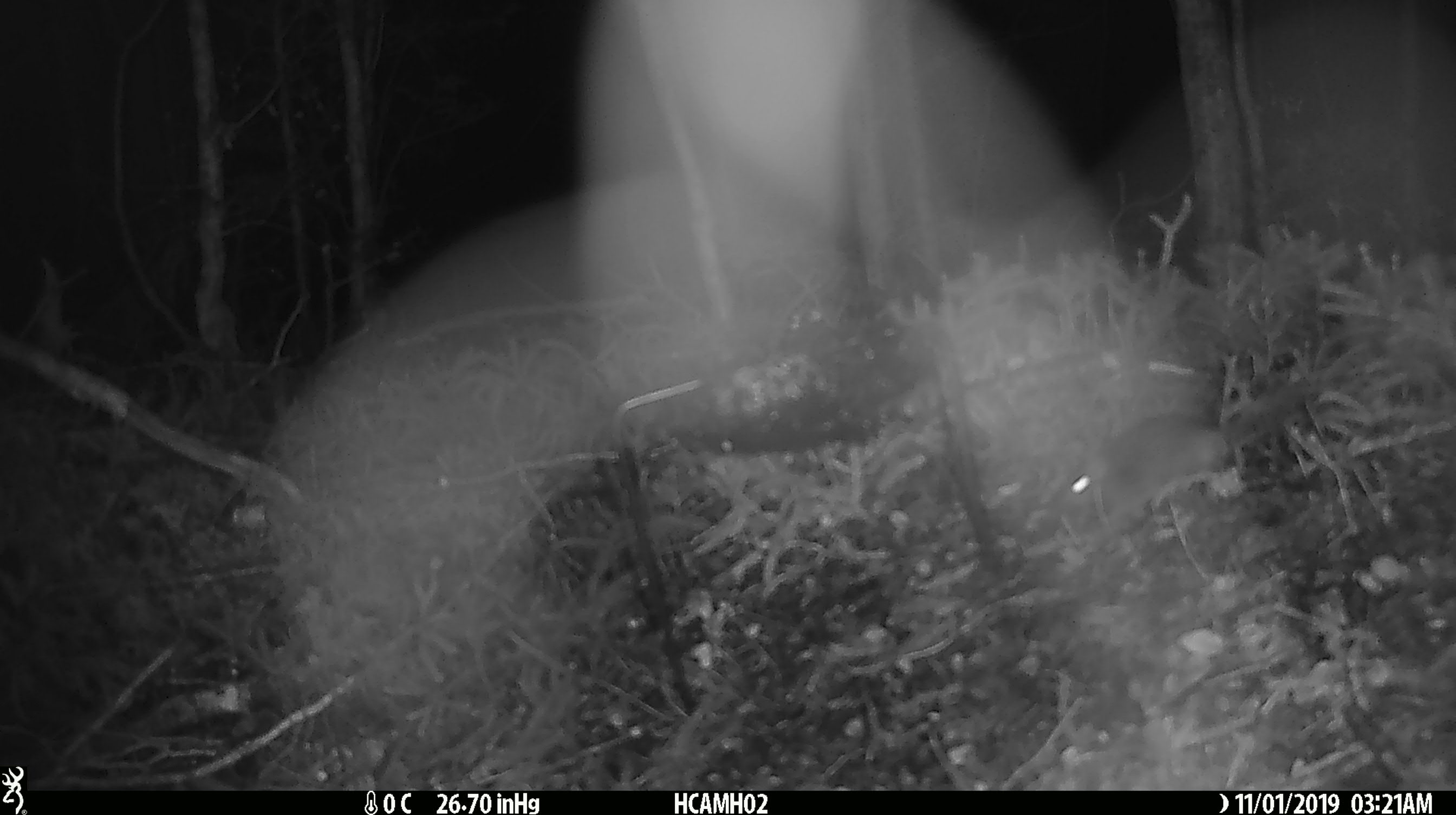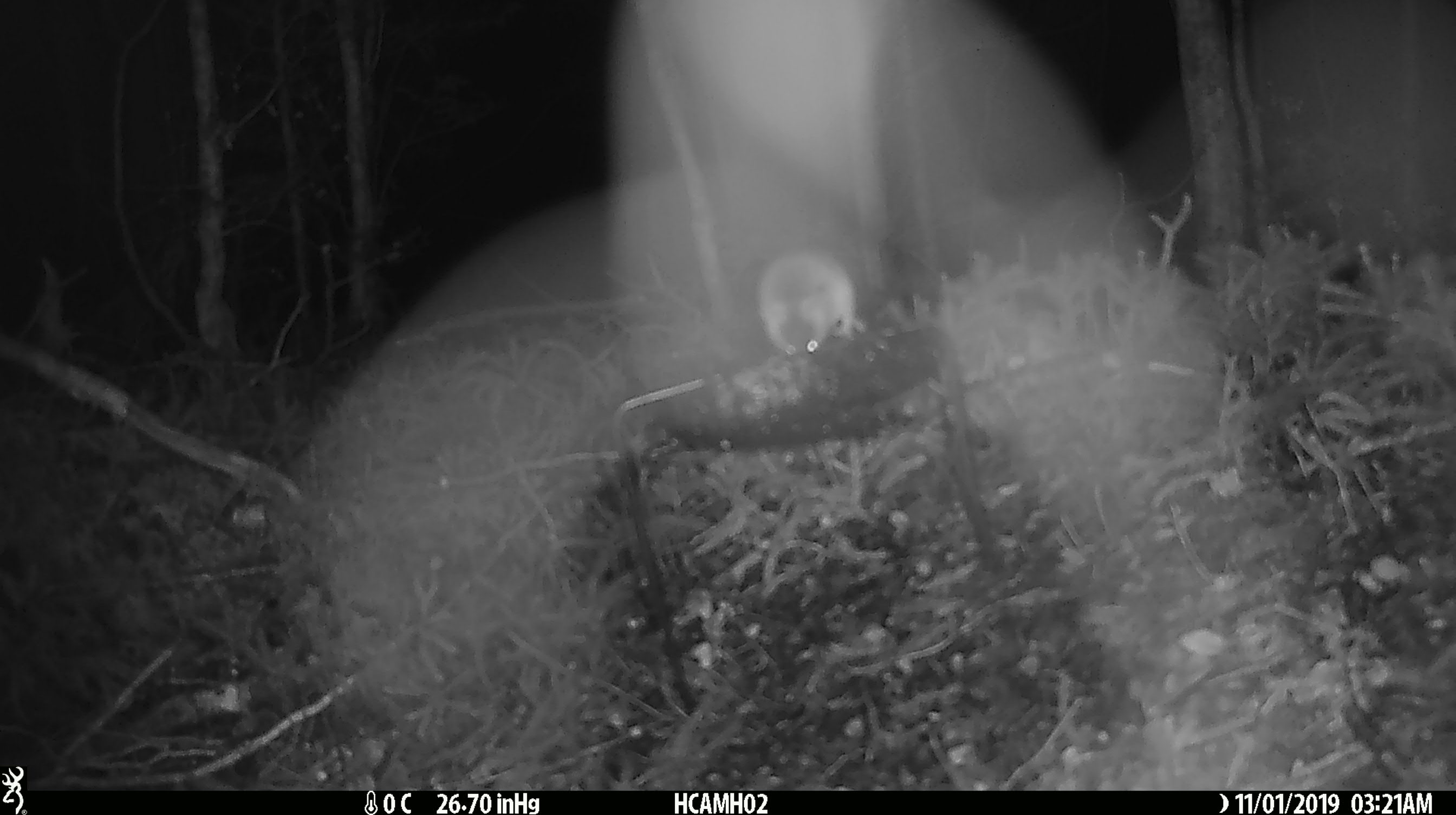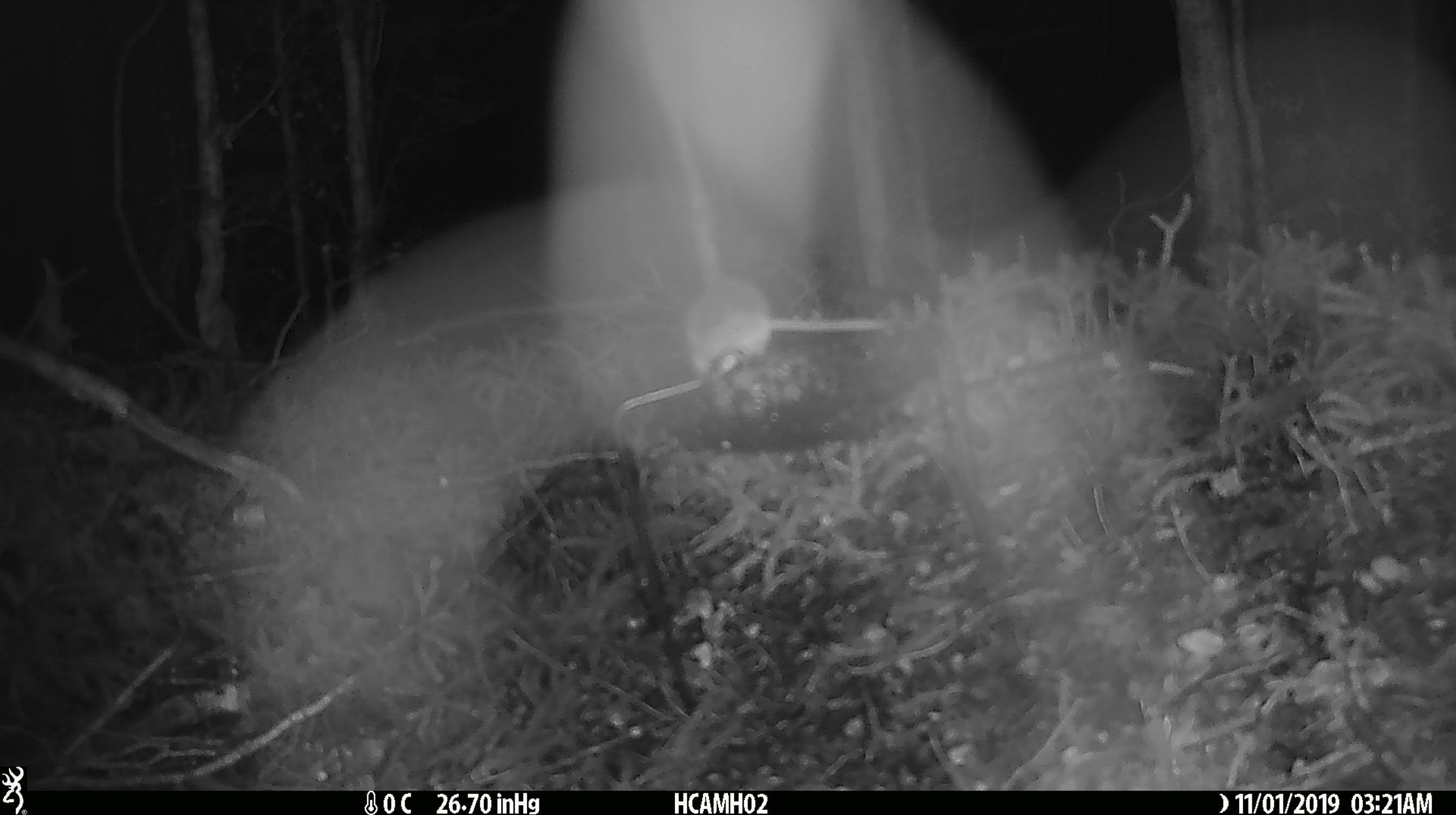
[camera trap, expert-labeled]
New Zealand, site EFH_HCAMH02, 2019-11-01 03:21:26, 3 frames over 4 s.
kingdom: Animalia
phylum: Chordata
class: Mammalia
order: Rodentia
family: Muridae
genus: Mus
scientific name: Mus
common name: mouse